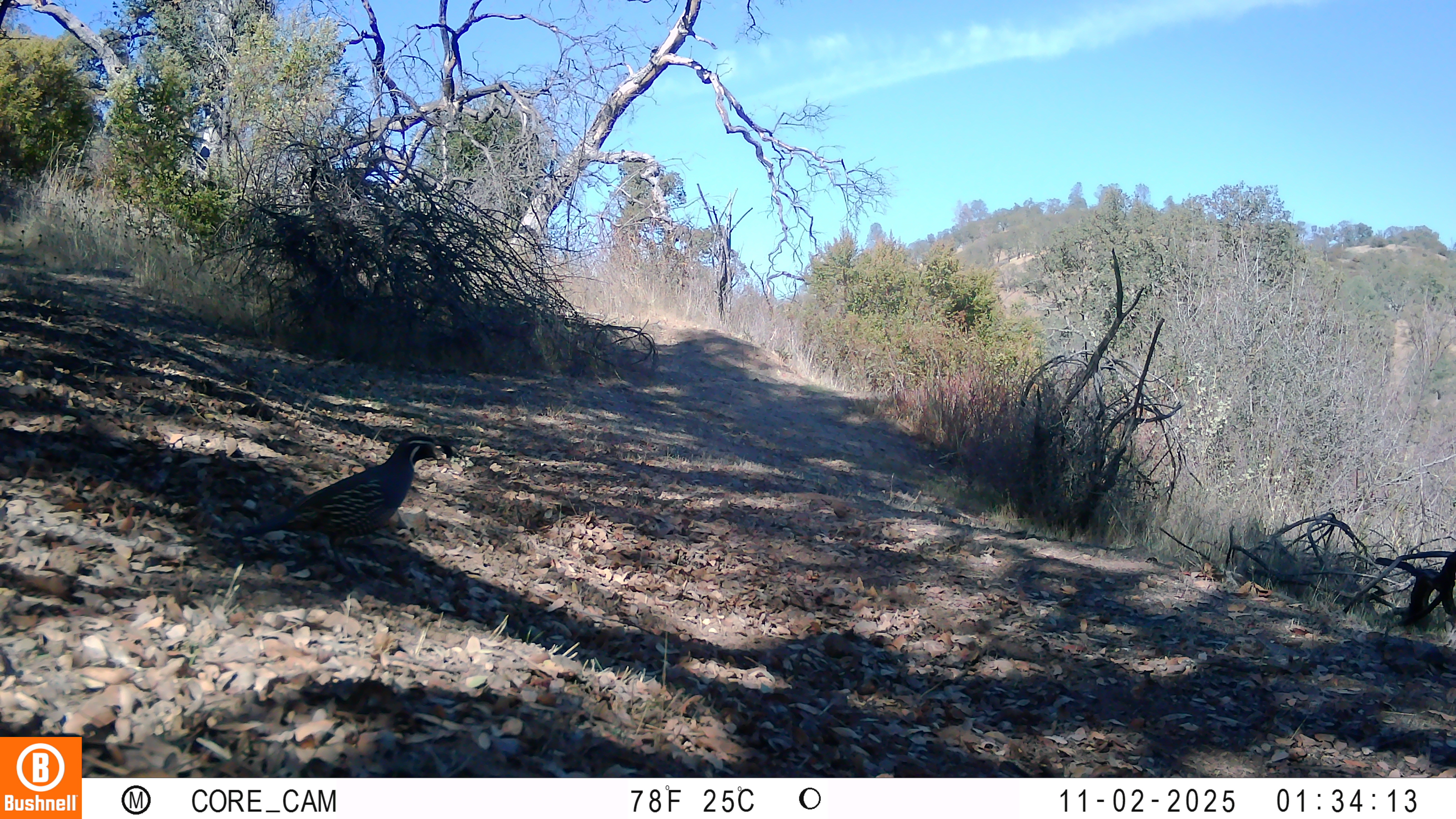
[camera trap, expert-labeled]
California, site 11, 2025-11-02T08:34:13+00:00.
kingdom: Animalia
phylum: Chordata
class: Aves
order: Galliformes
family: Odontophoridae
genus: Callipepla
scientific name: Callipepla californica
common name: california quail